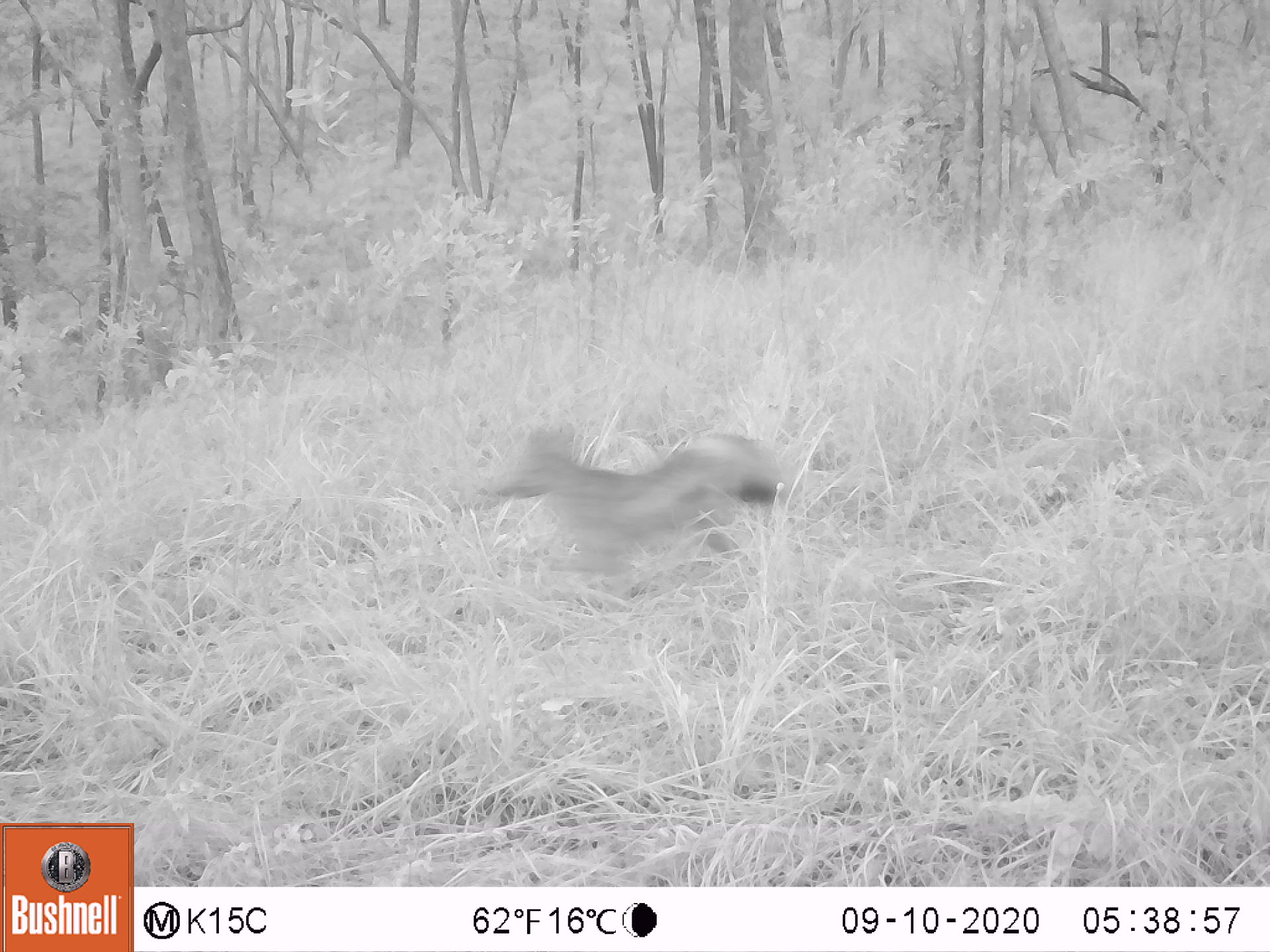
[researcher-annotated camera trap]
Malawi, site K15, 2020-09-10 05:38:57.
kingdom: Animalia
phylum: Chordata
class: Mammalia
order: Carnivora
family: Canidae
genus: Lupulella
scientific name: Lupulella adusta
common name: side-striped jackal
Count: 1.